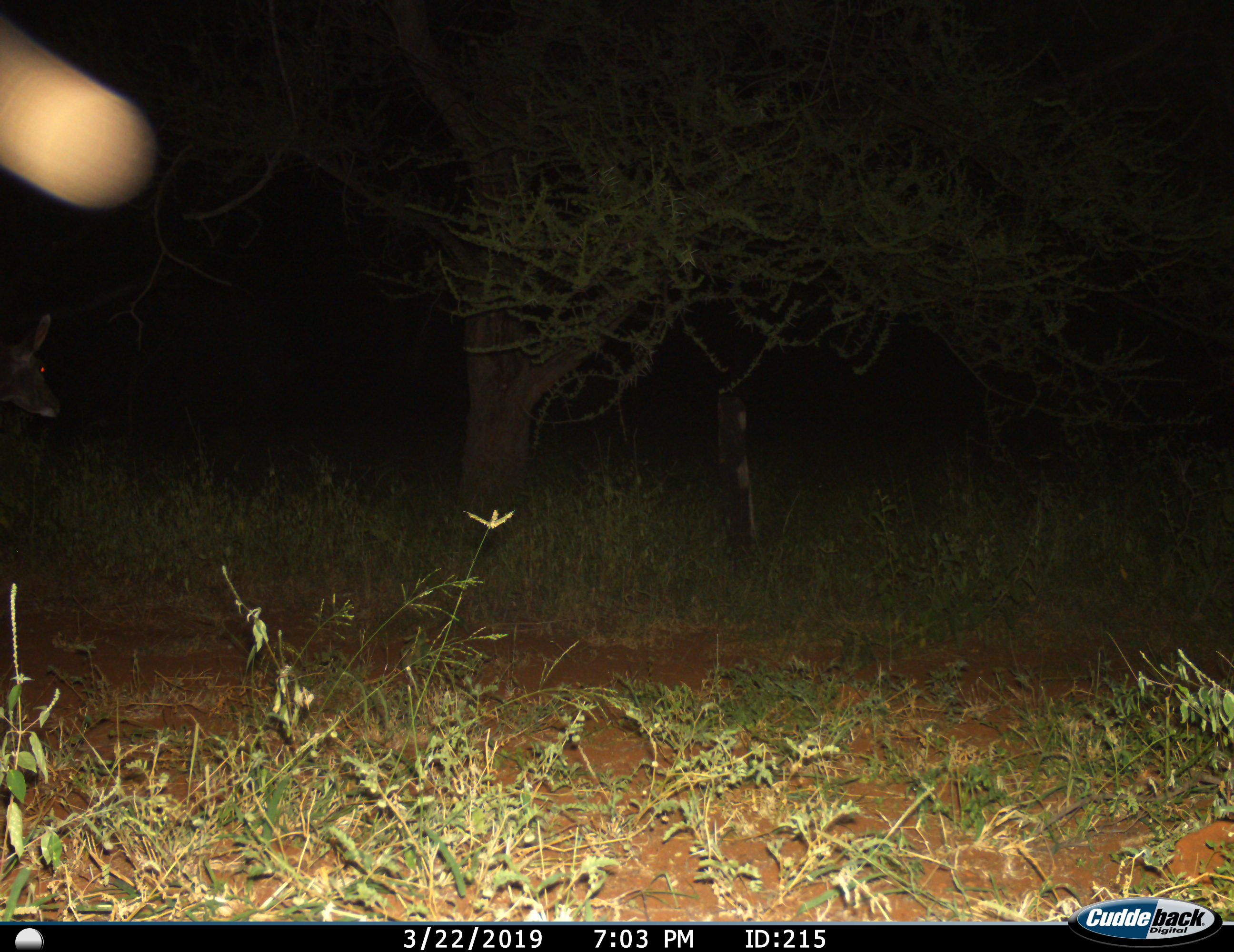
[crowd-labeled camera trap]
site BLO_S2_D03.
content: unidentified animal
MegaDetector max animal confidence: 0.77